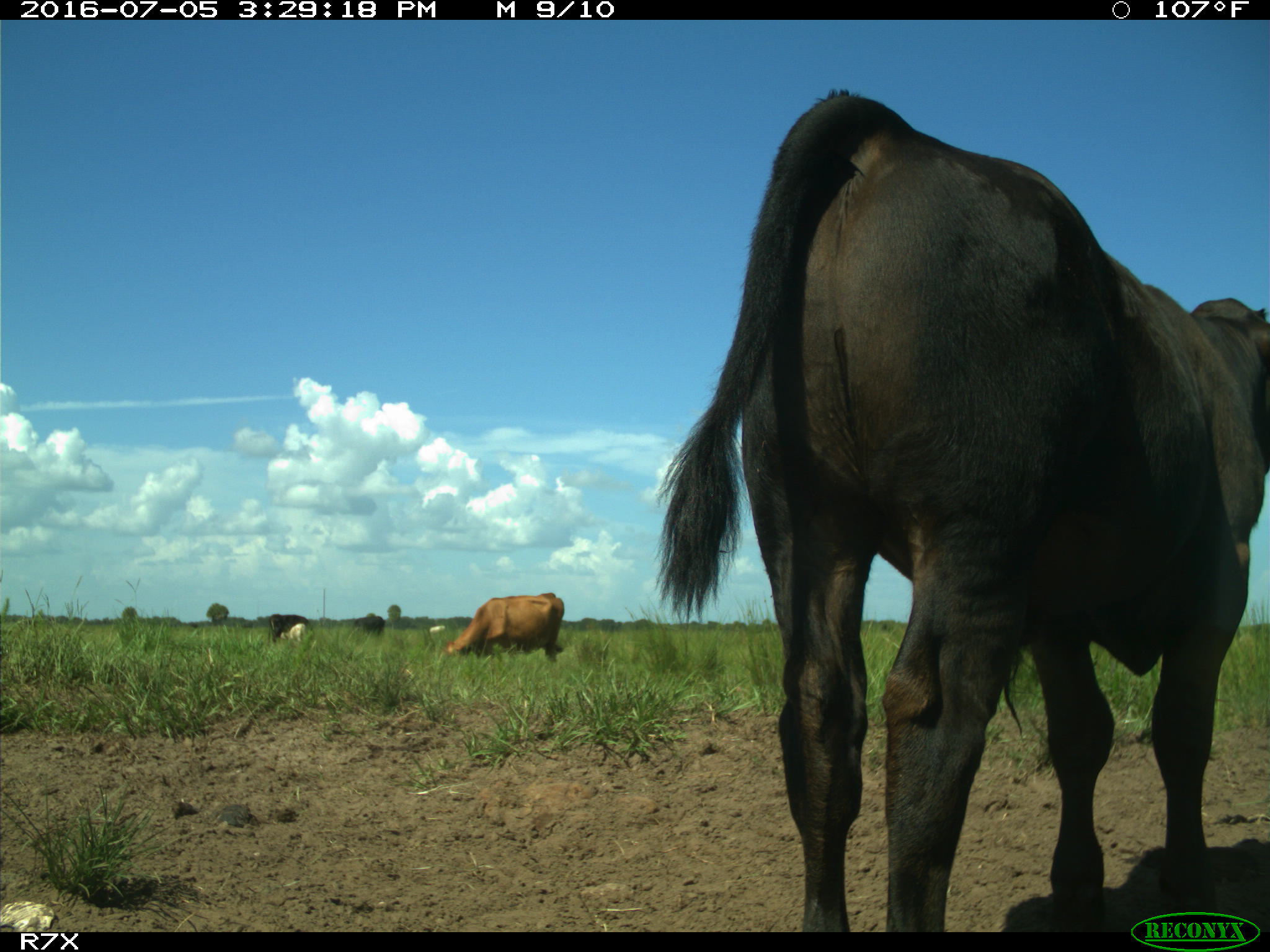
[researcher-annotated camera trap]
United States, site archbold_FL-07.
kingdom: Animalia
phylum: Chordata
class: Mammalia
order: Artiodactyla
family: Bovidae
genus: Bos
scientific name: Bos taurus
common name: domestic cow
Bos taurus (domestic cow).